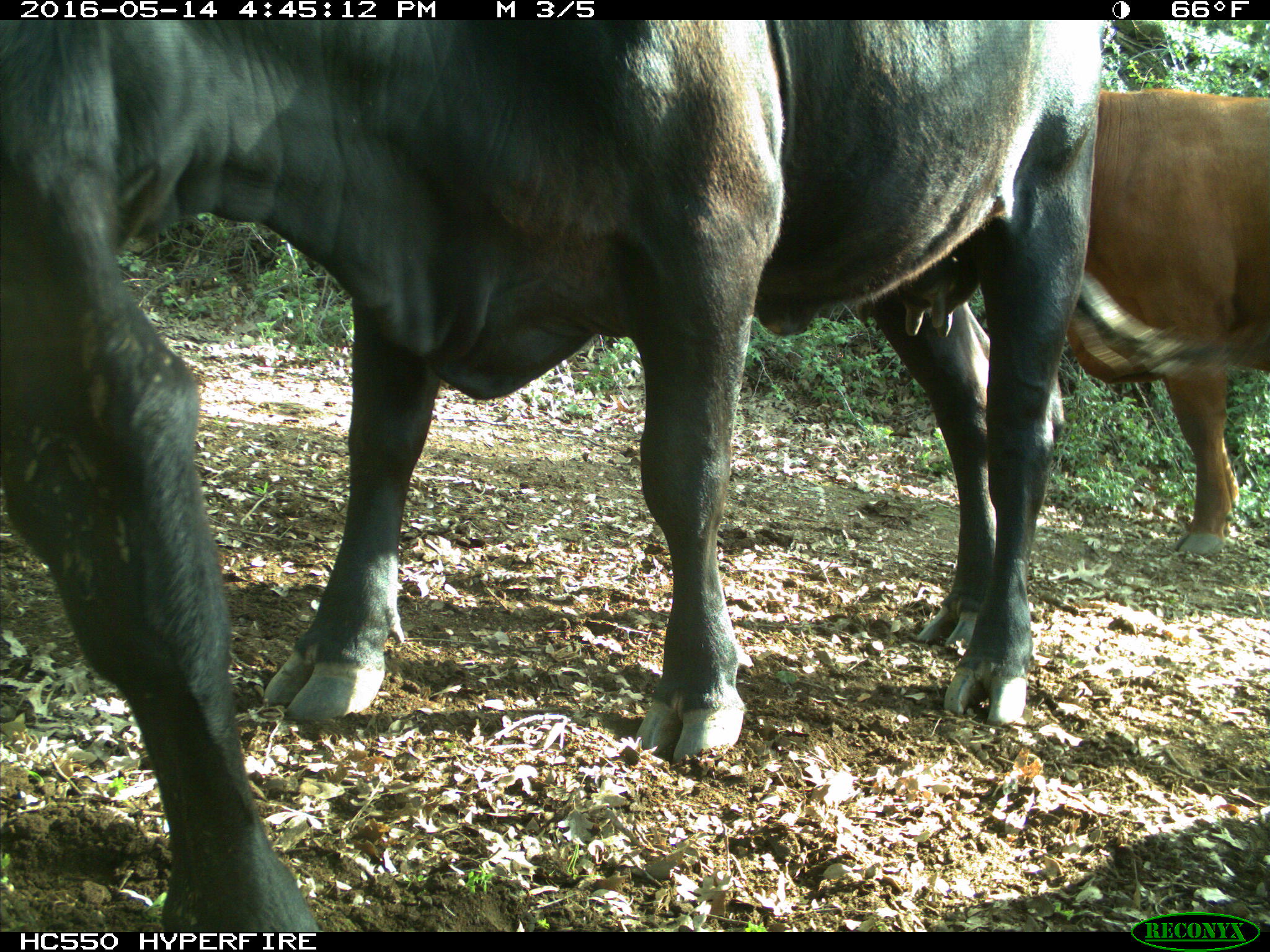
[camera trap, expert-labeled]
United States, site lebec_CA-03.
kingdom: Animalia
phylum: Chordata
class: Mammalia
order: Artiodactyla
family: Bovidae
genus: Bos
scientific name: Bos taurus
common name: domestic cow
Bos taurus (domestic cow).